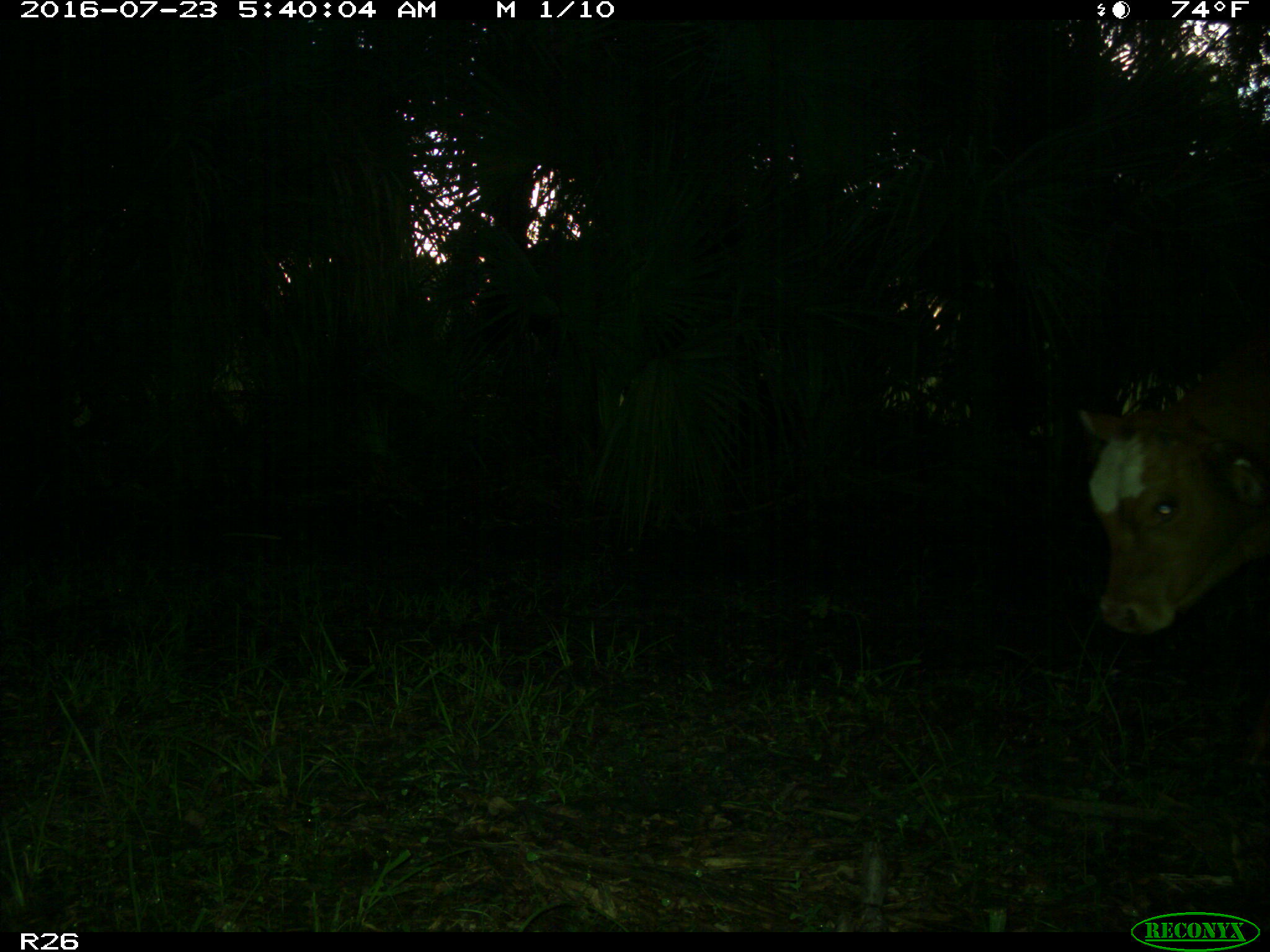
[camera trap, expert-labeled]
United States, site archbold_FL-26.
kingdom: Animalia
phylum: Chordata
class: Mammalia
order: Artiodactyla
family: Bovidae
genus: Bos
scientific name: Bos taurus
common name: domestic cow